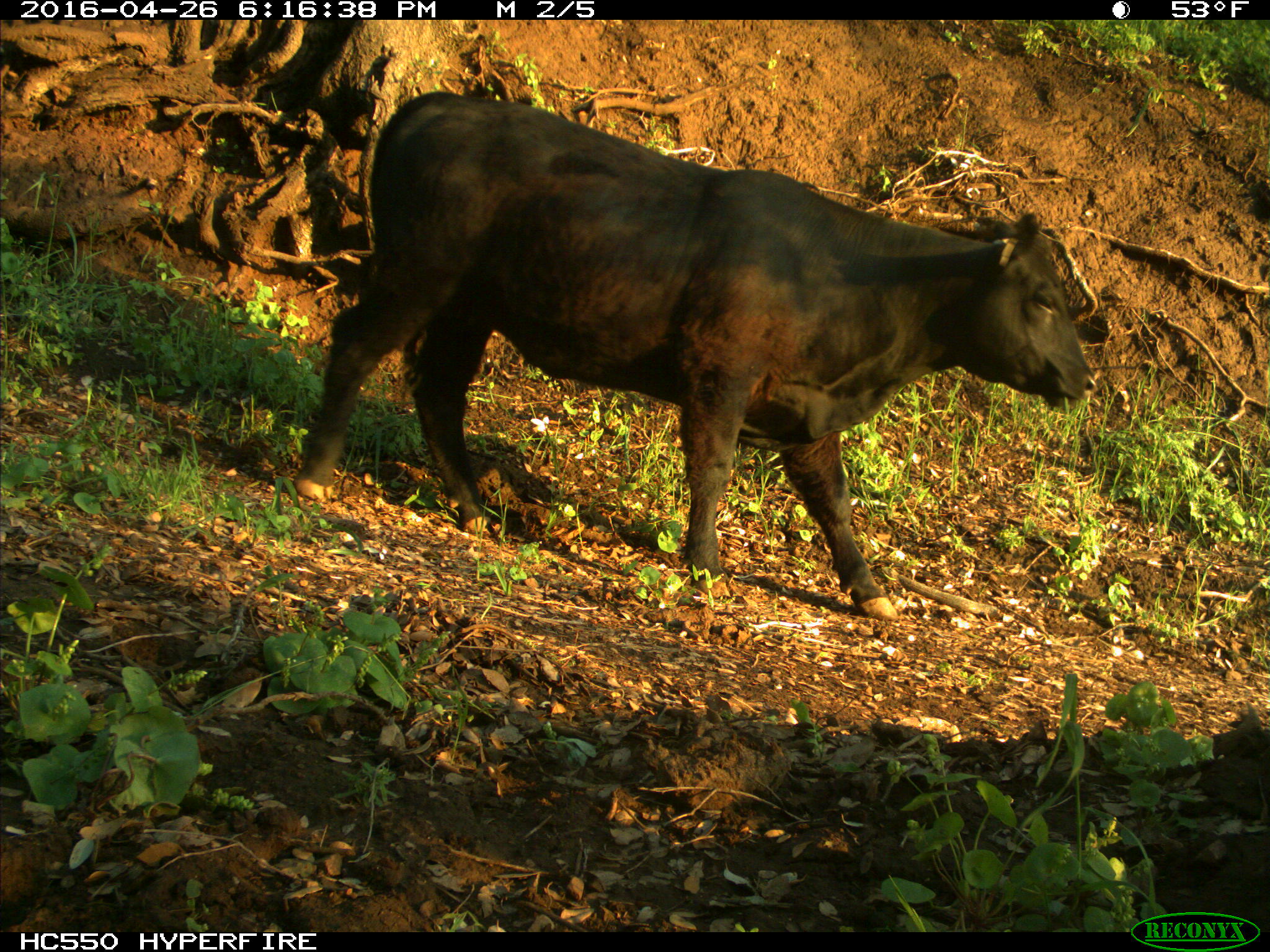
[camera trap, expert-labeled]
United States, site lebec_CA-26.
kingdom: Animalia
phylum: Chordata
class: Mammalia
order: Artiodactyla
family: Bovidae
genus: Bos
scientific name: Bos taurus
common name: domestic cow